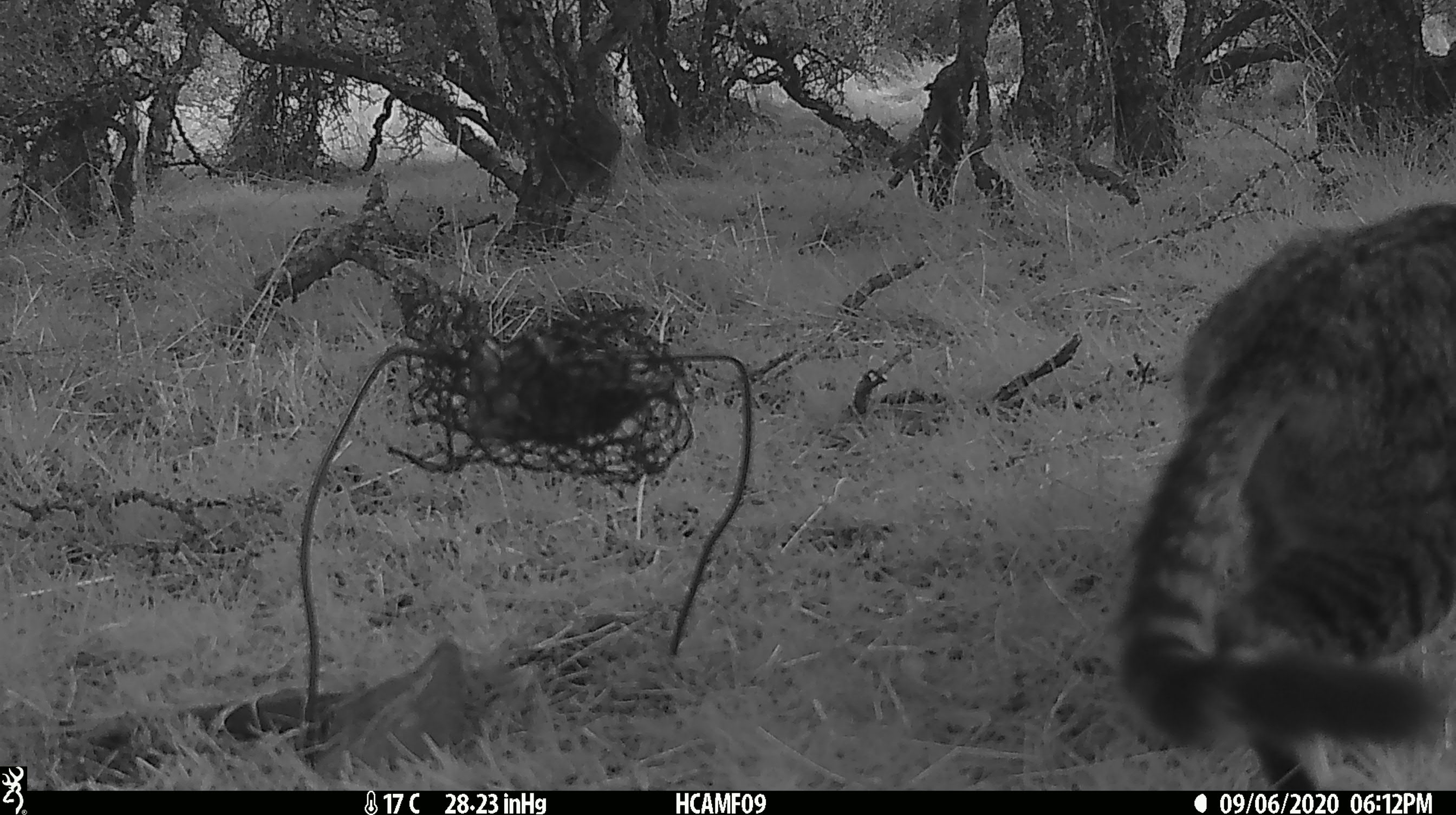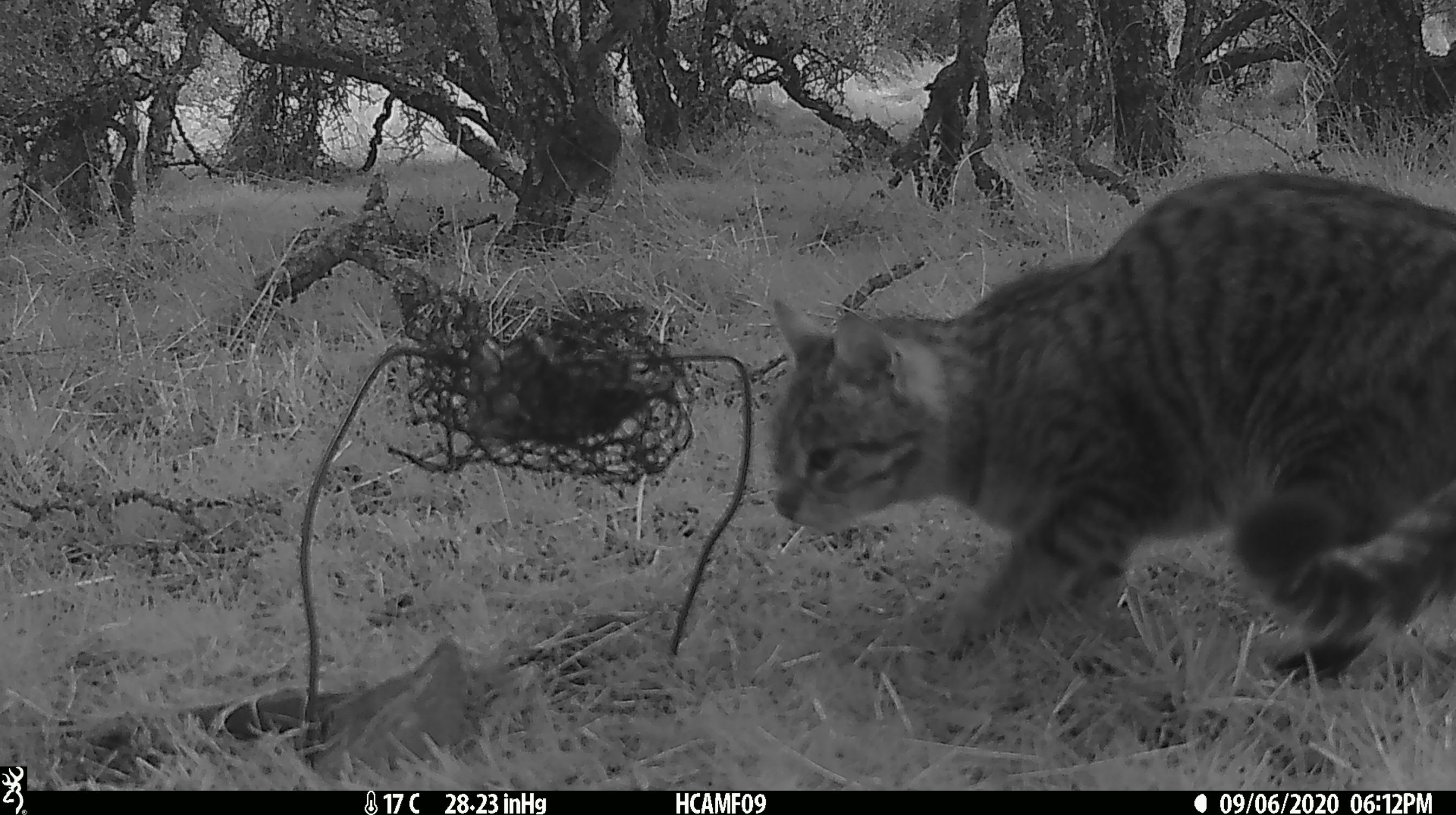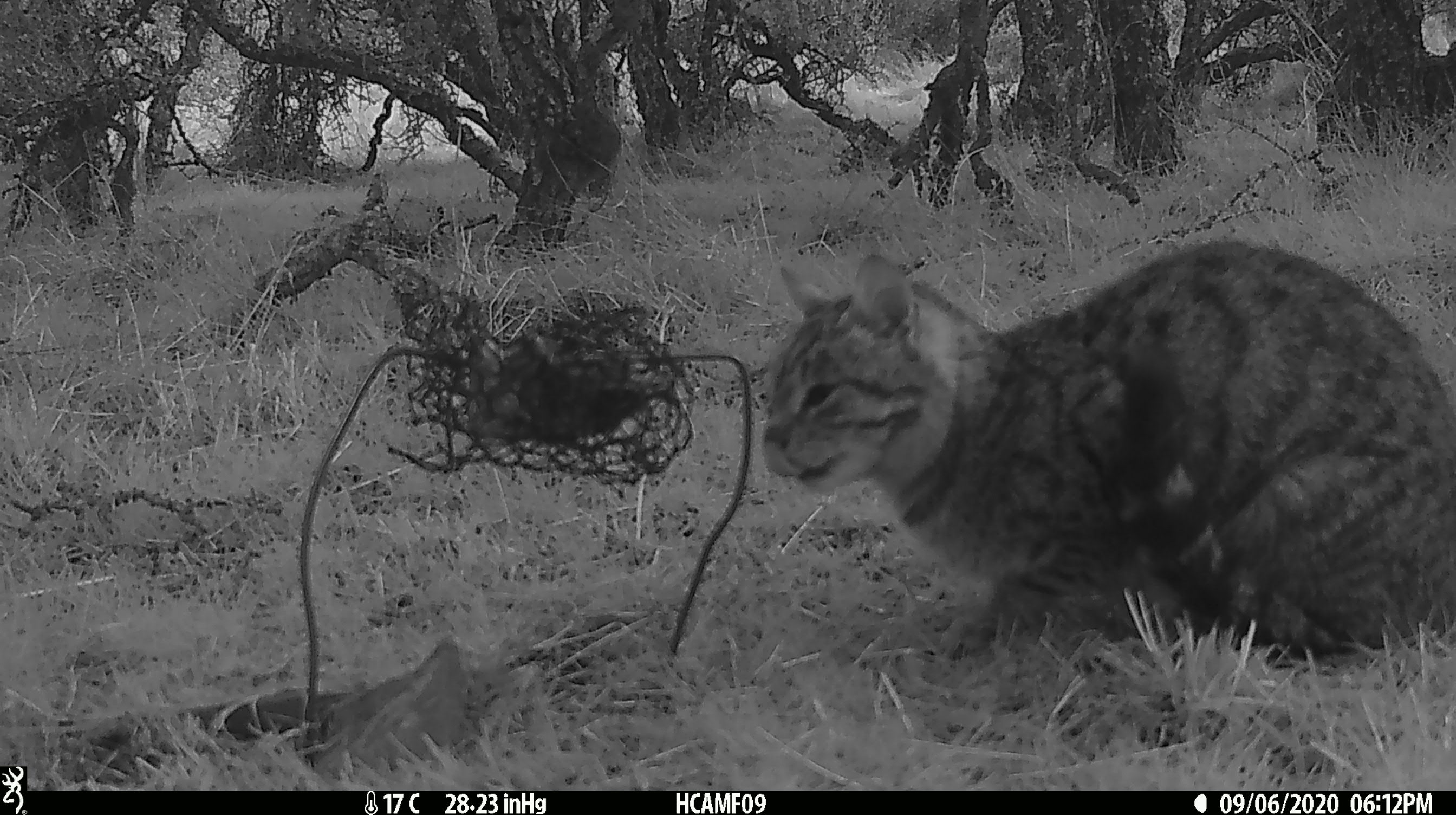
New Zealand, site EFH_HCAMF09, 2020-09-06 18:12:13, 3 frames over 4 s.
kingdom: Animalia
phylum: Chordata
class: Mammalia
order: Carnivora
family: Felidae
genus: Felis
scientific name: Felis catus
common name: domestic cat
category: cat